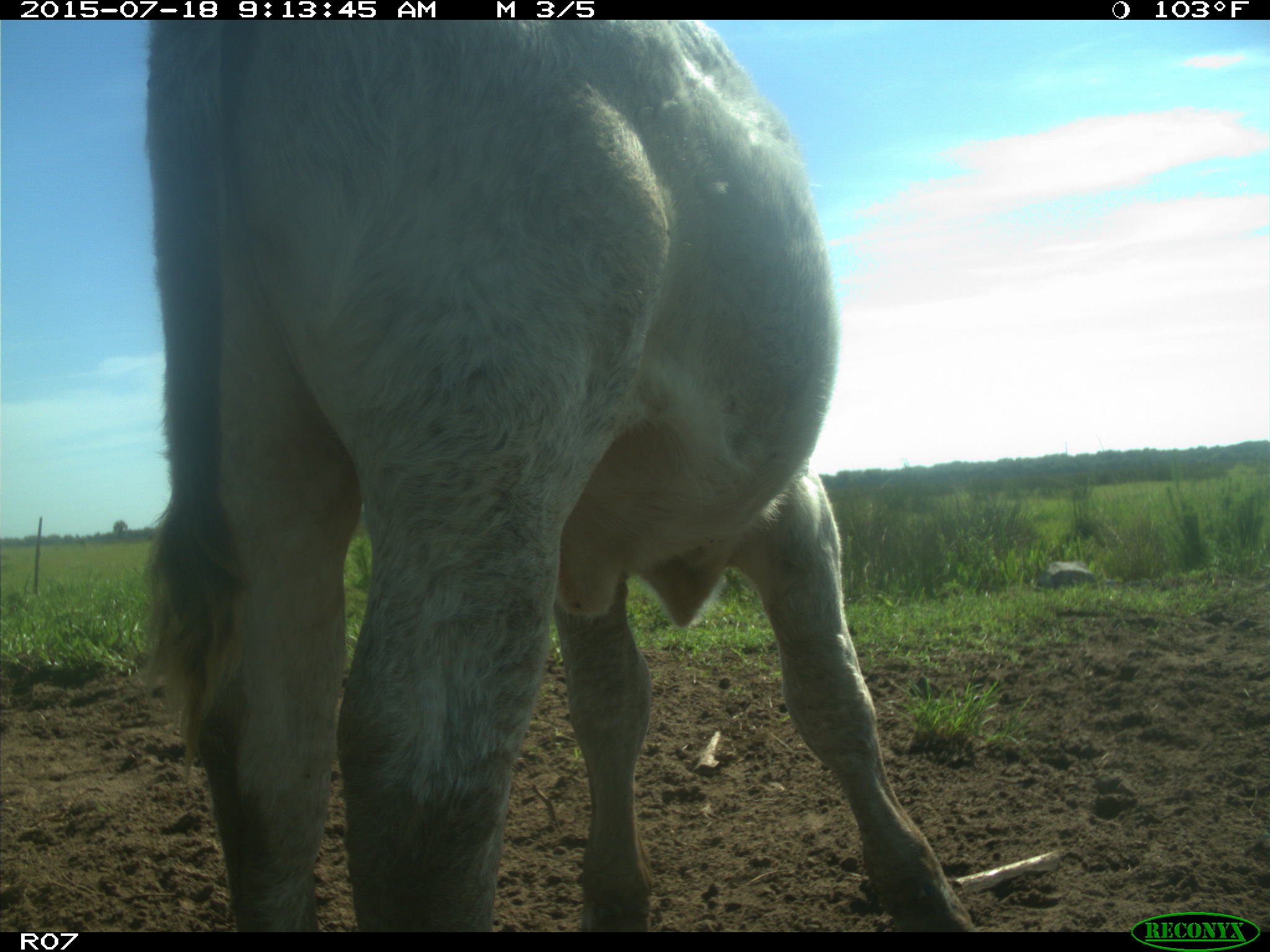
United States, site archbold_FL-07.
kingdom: Animalia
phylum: Chordata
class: Mammalia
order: Artiodactyla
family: Bovidae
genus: Bos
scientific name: Bos taurus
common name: domestic cow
Bos taurus (domestic cow).